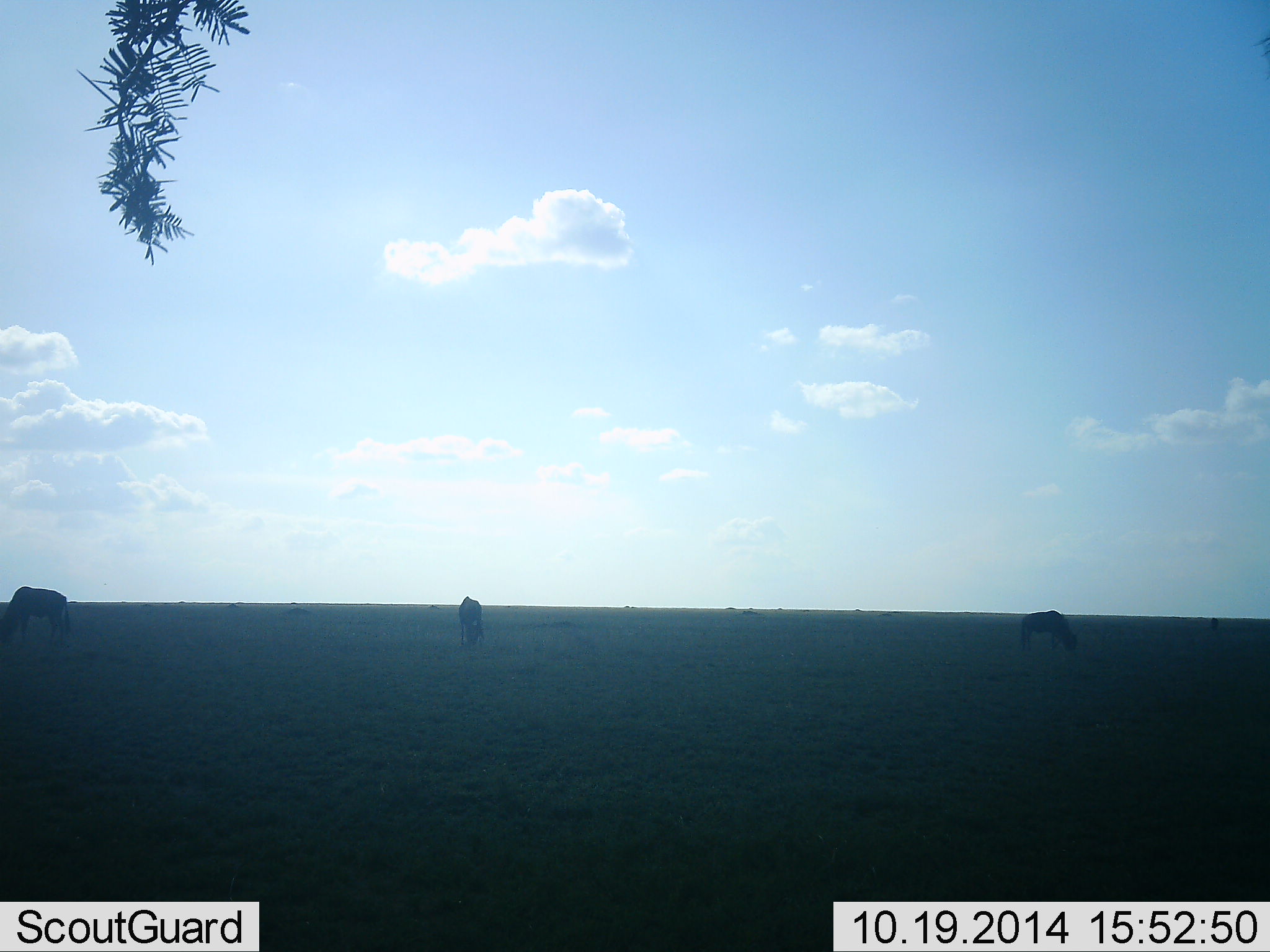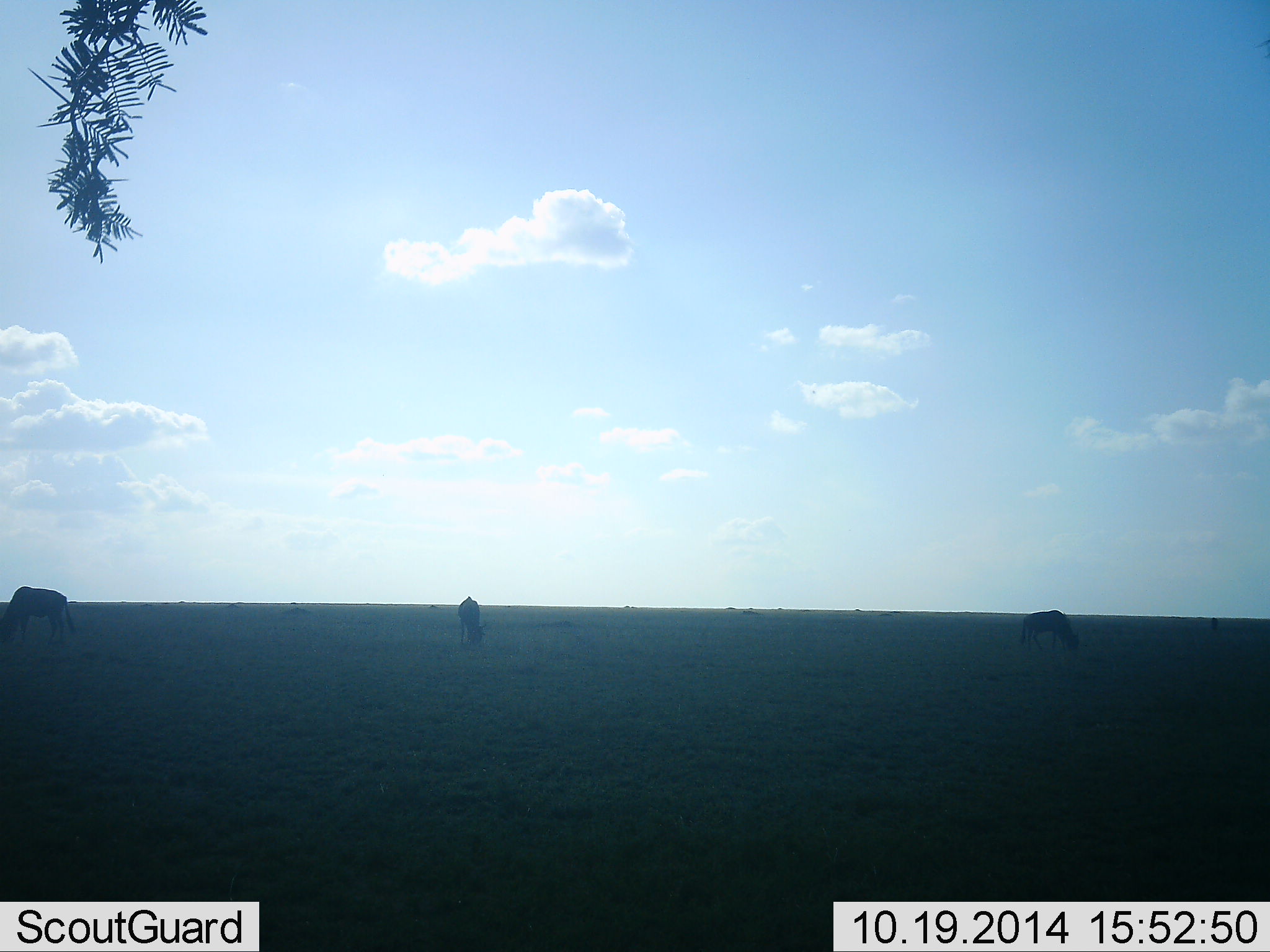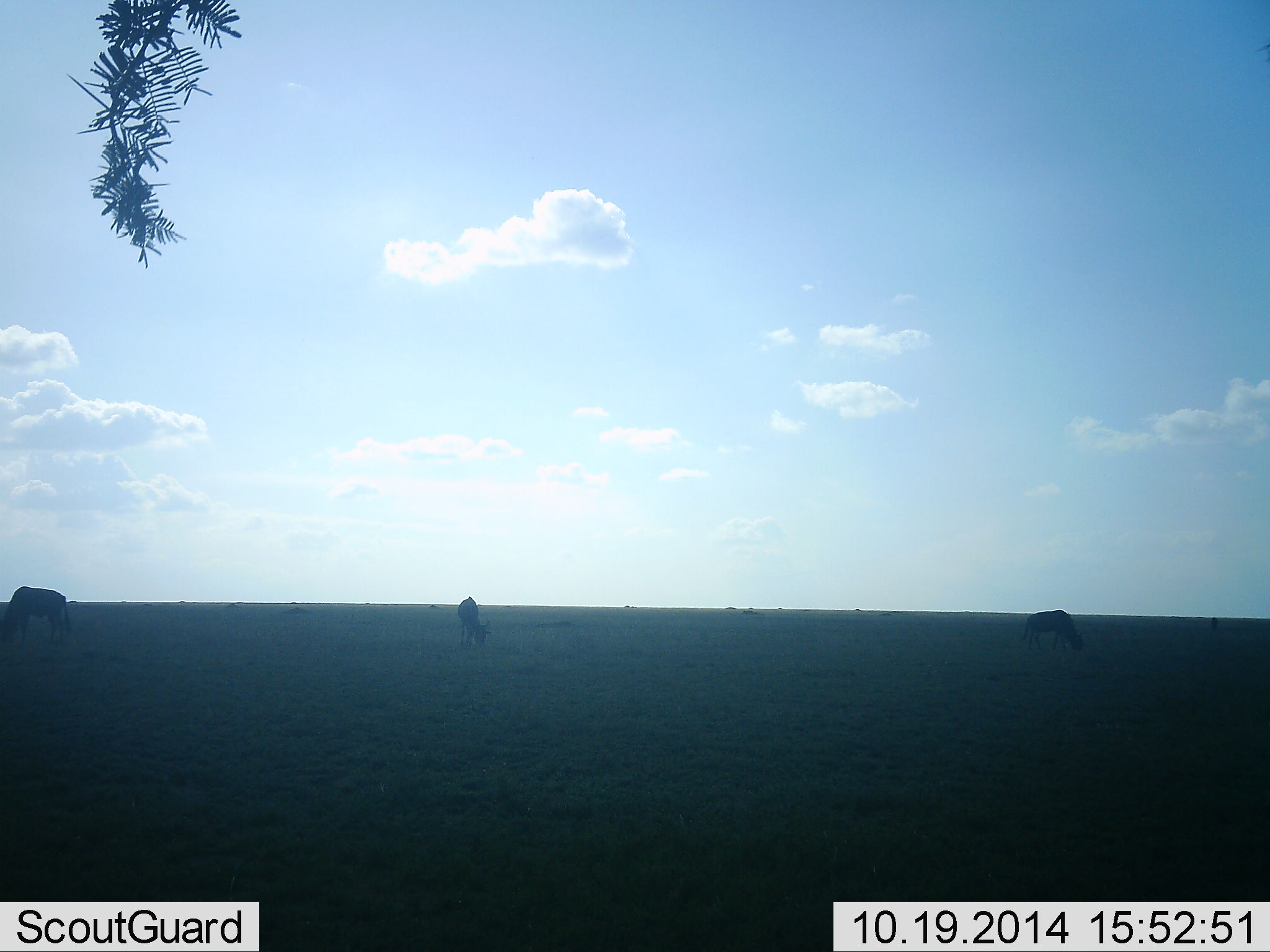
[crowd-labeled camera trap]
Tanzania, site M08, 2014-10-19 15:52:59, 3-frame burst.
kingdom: Animalia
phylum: Chordata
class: Mammalia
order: Artiodactyla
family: Bovidae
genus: Connochaetes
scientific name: Connochaetes taurinus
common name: blue wildebeest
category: wildebeest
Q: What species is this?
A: Wildebeest (blue wildebeest) (Connochaetes taurinus).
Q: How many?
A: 3.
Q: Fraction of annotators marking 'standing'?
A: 0%.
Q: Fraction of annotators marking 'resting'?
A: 0%.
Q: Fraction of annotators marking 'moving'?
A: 0%.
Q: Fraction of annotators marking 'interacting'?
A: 0%.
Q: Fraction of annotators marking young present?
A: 0%.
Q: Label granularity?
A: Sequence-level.